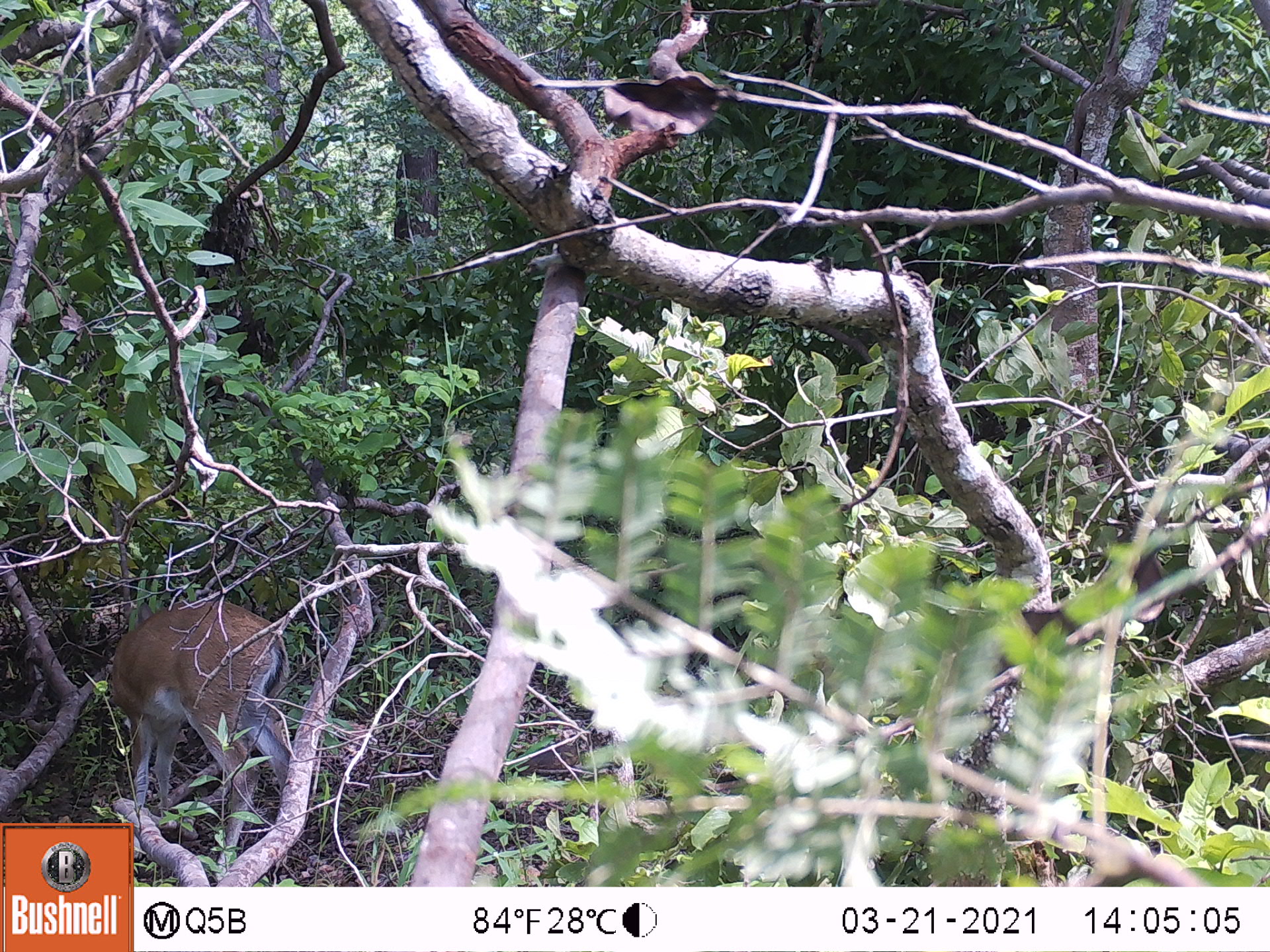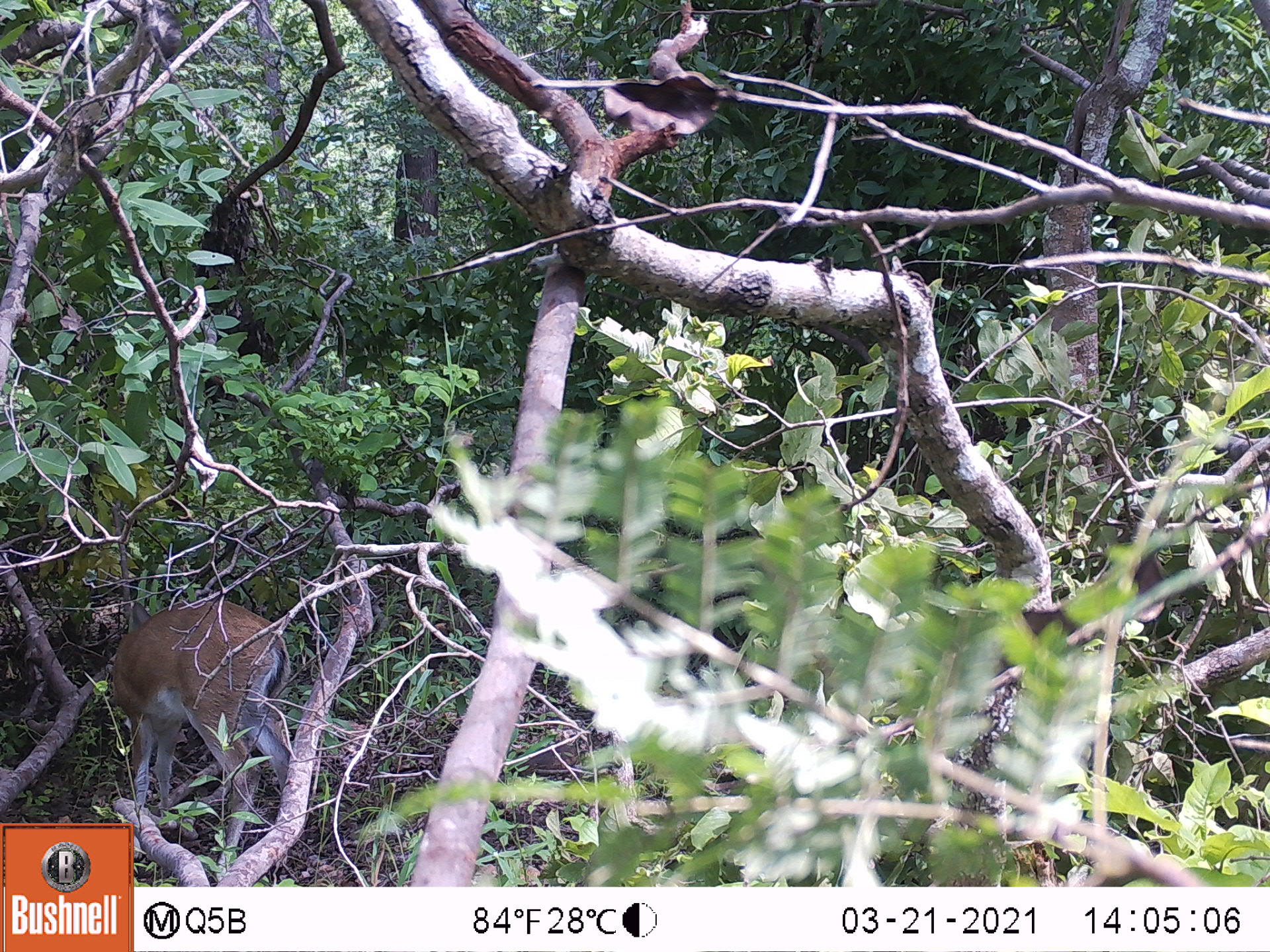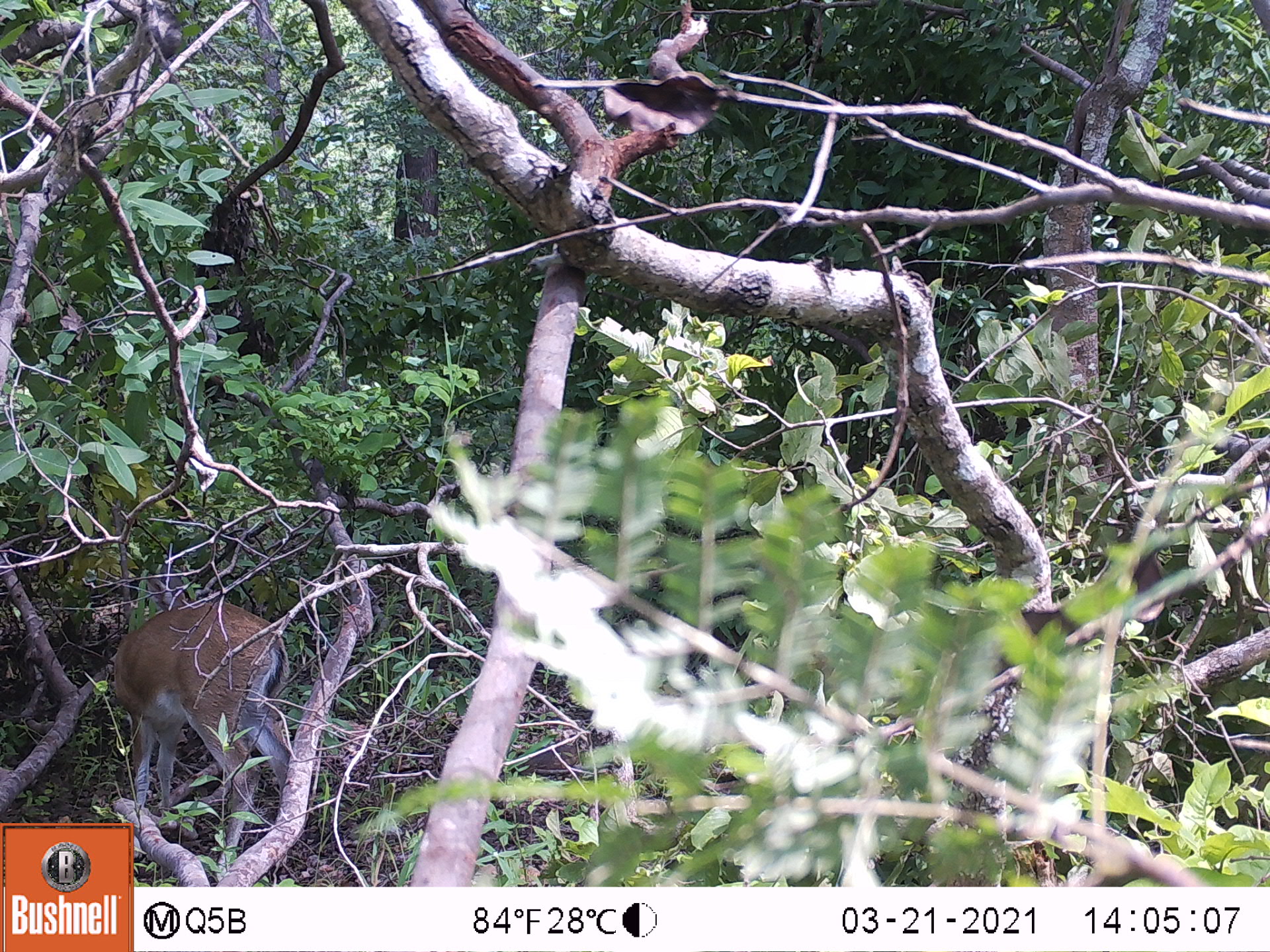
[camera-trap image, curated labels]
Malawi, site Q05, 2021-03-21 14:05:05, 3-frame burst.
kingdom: Animalia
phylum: Chordata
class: Mammalia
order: Artiodactyla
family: Bovidae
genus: Sylvicapra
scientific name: Sylvicapra grimmia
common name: common duiker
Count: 1.